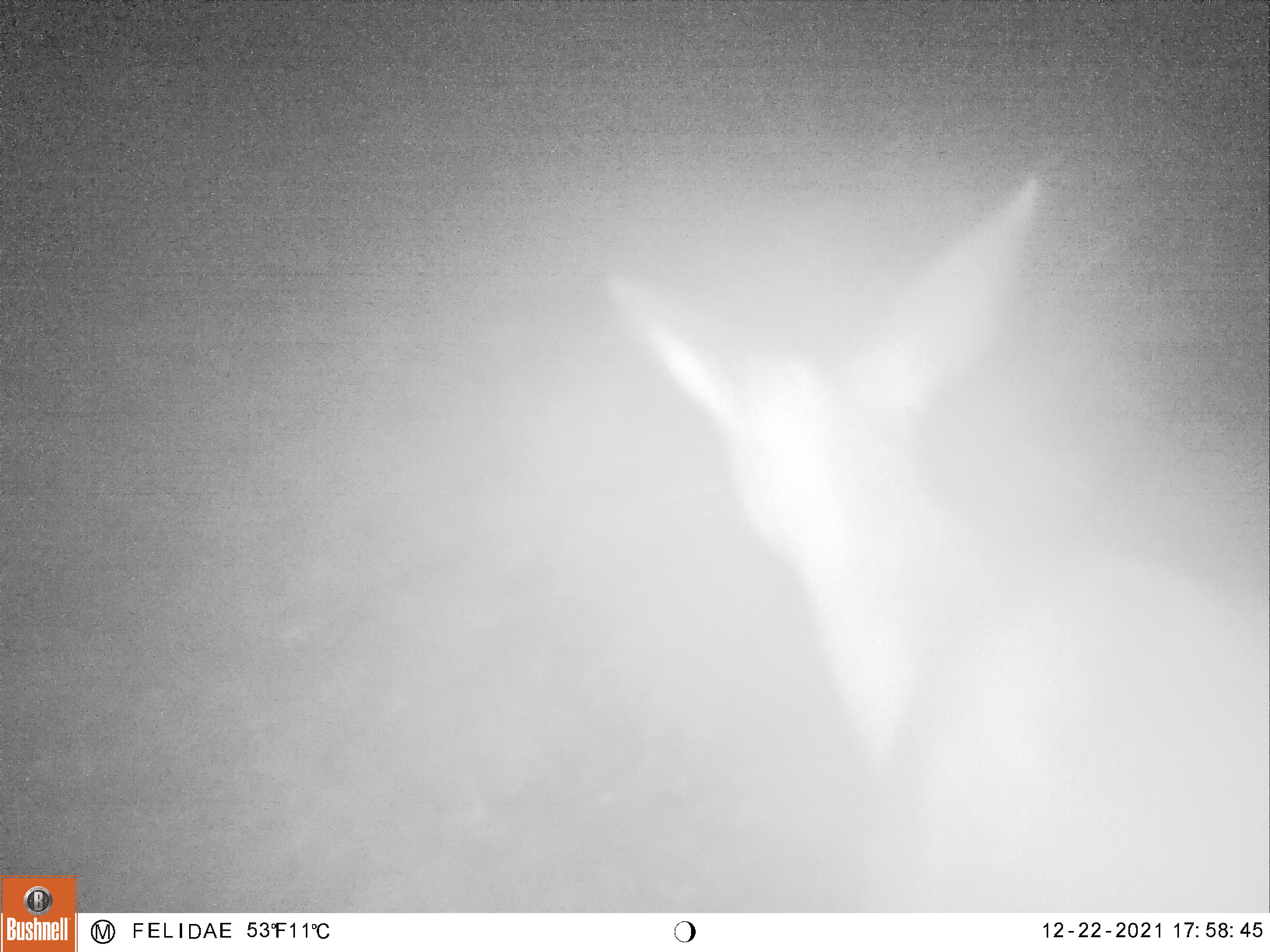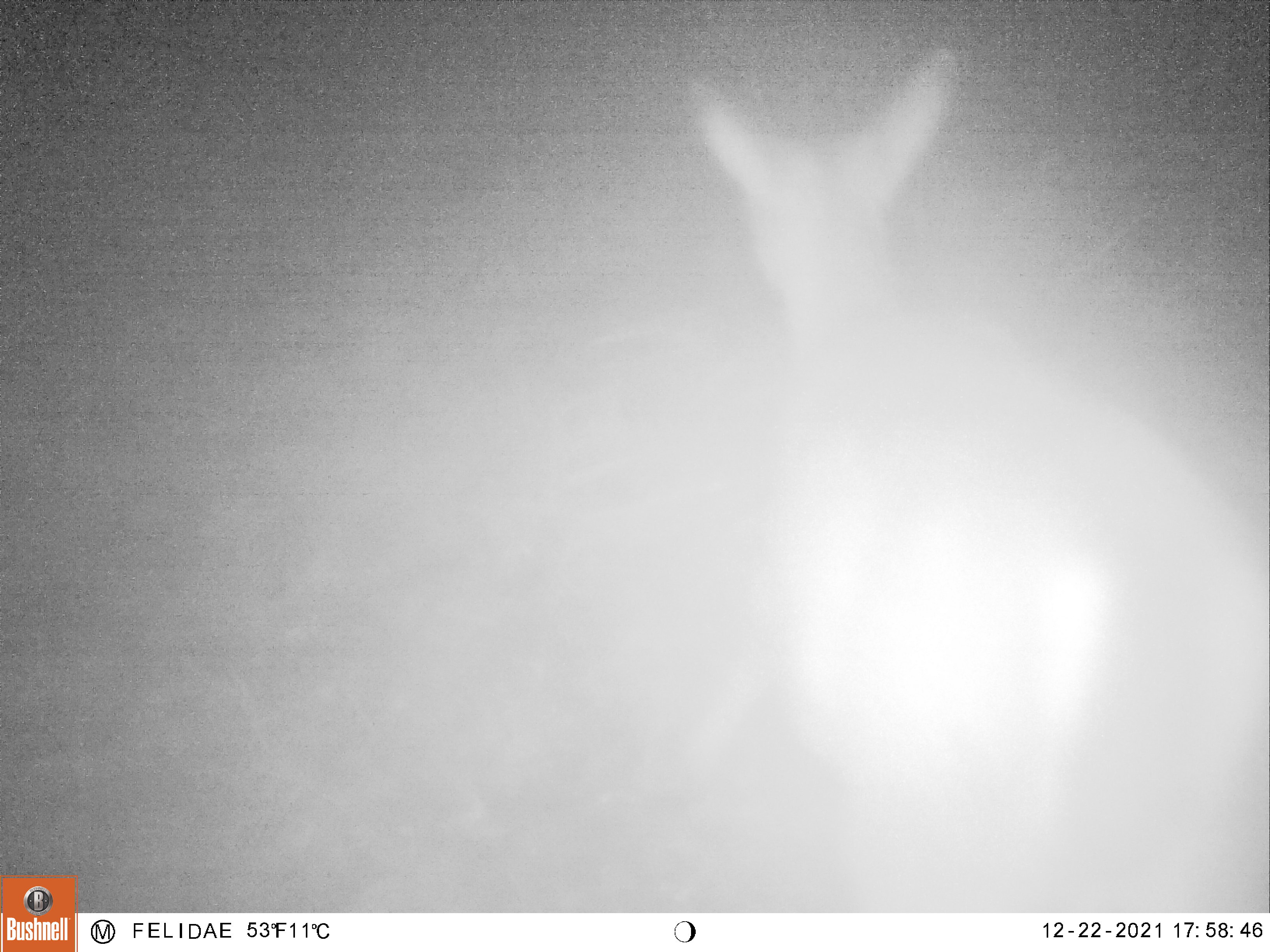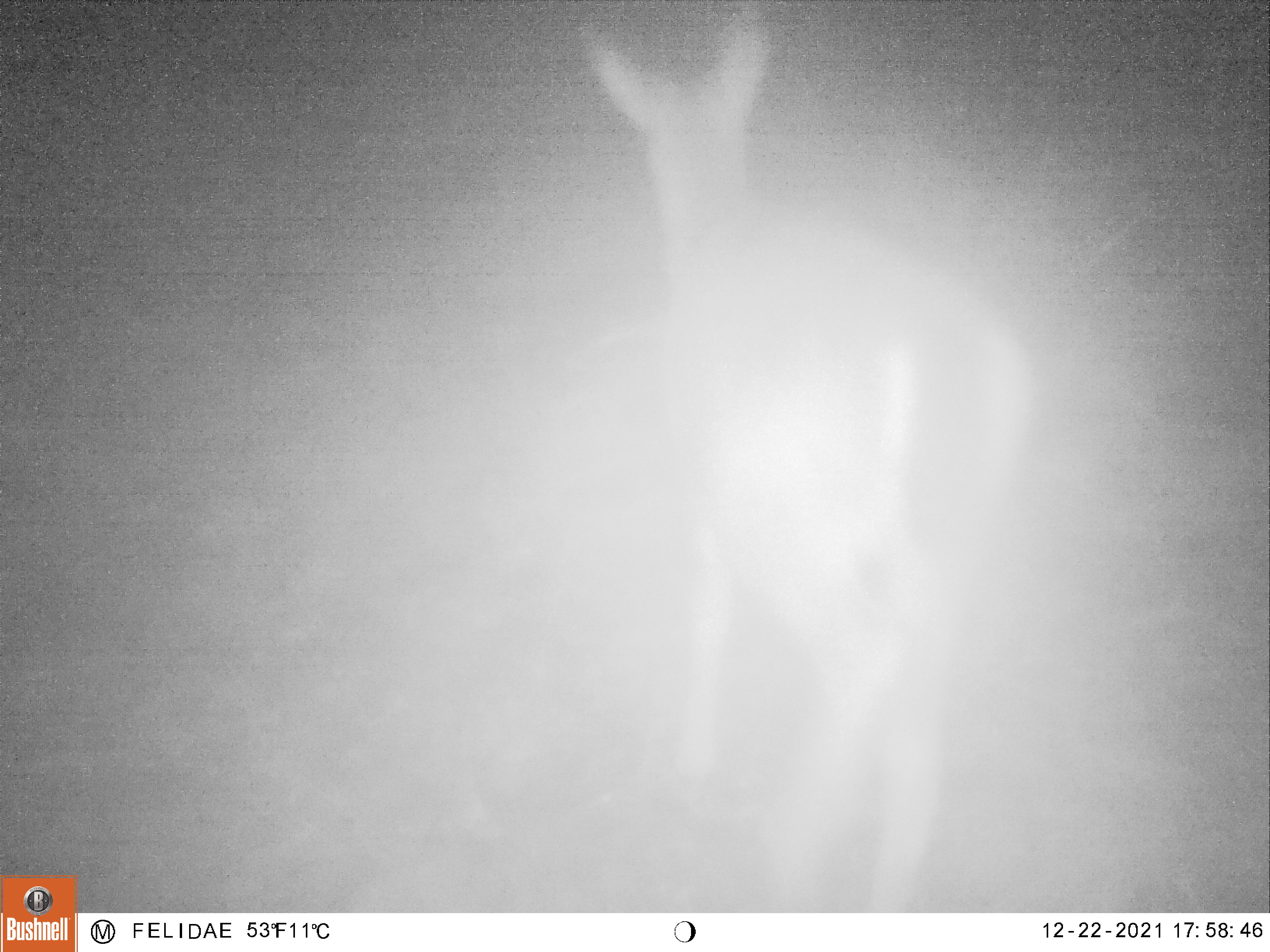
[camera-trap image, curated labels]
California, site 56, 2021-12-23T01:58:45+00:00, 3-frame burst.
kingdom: Animalia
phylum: Chordata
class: Mammalia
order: Artiodactyla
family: Cervidae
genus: Odocoileus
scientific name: Odocoileus hemionus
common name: mule deer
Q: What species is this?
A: Mule deer (Odocoileus hemionus).